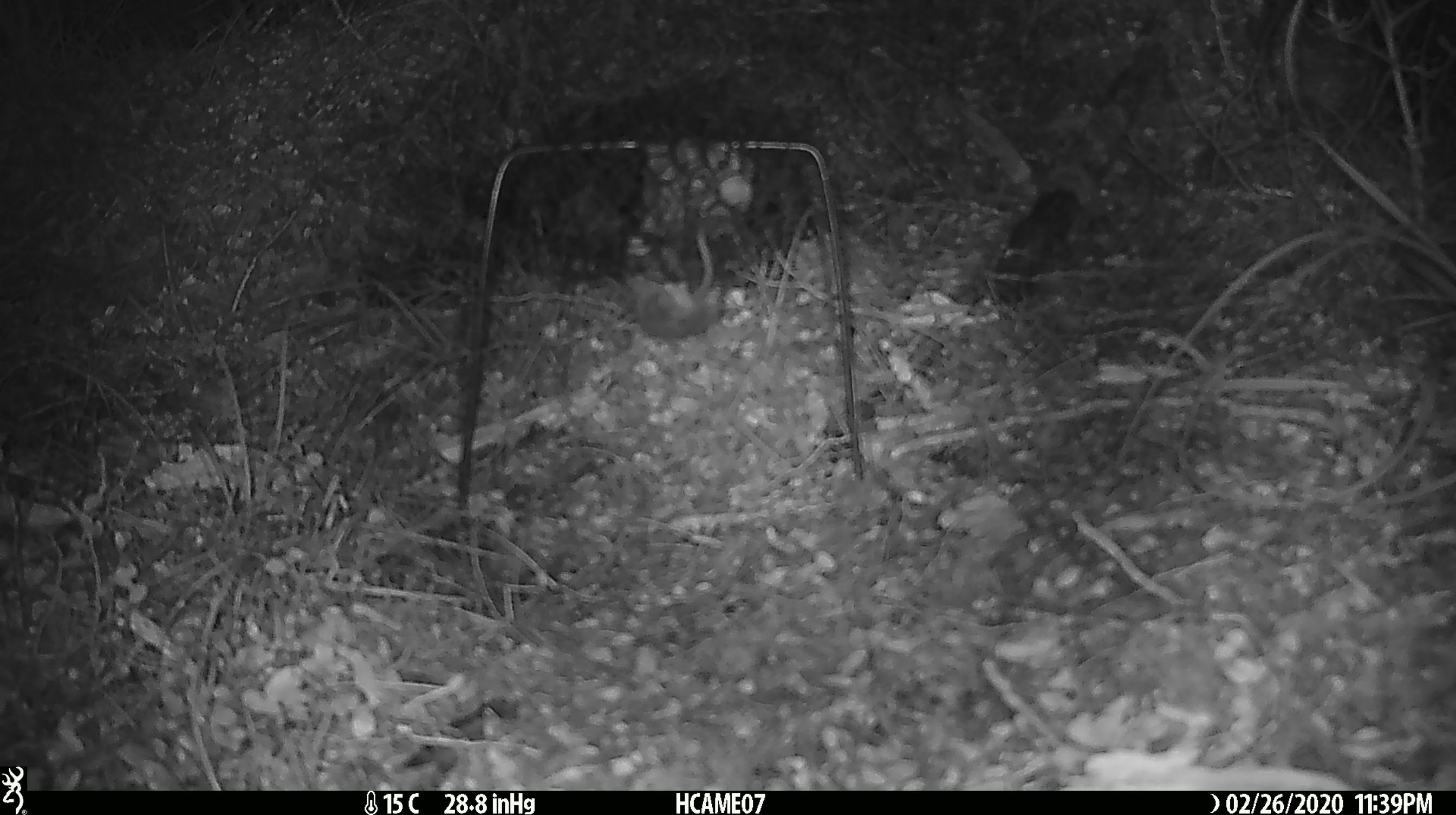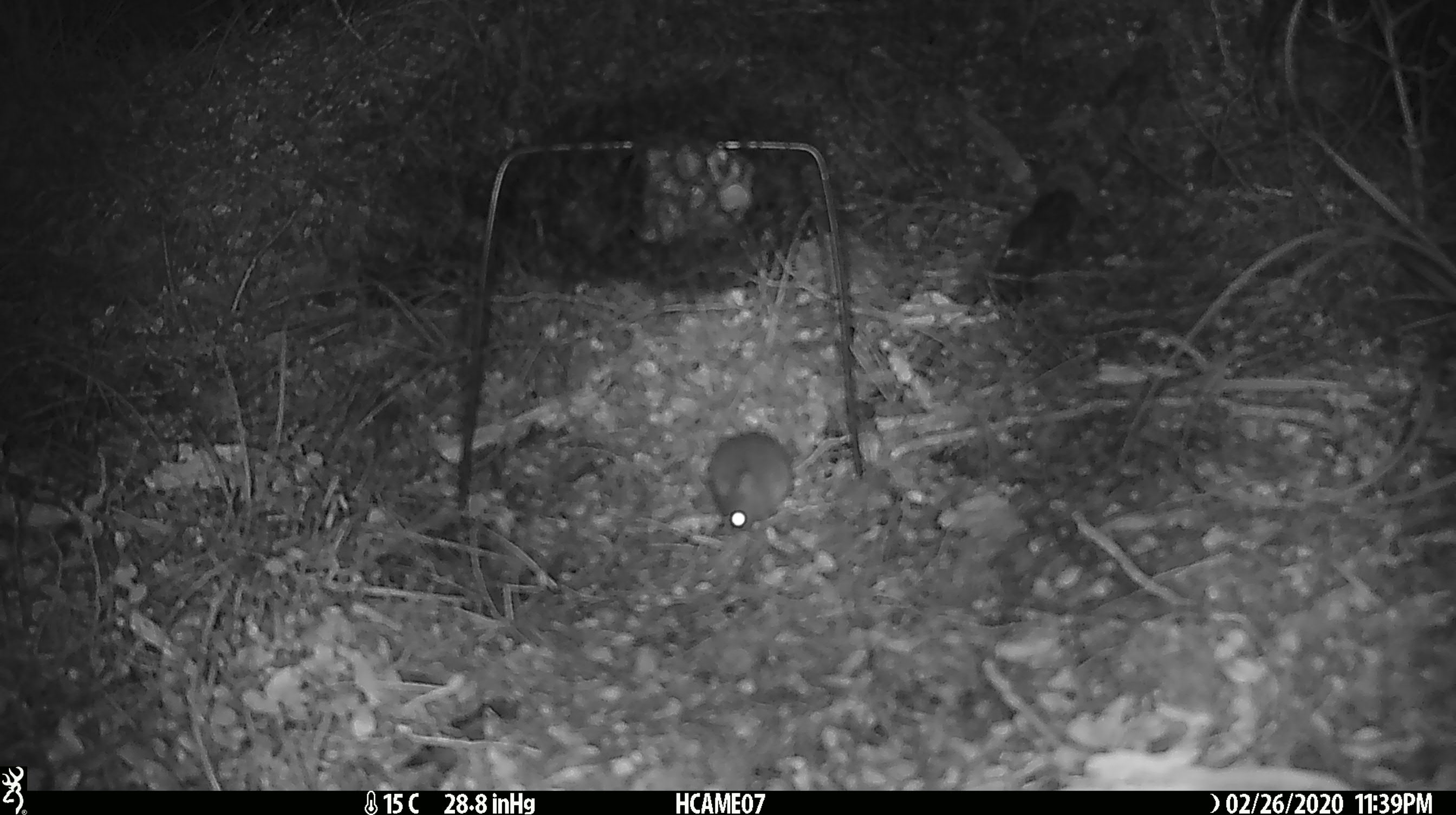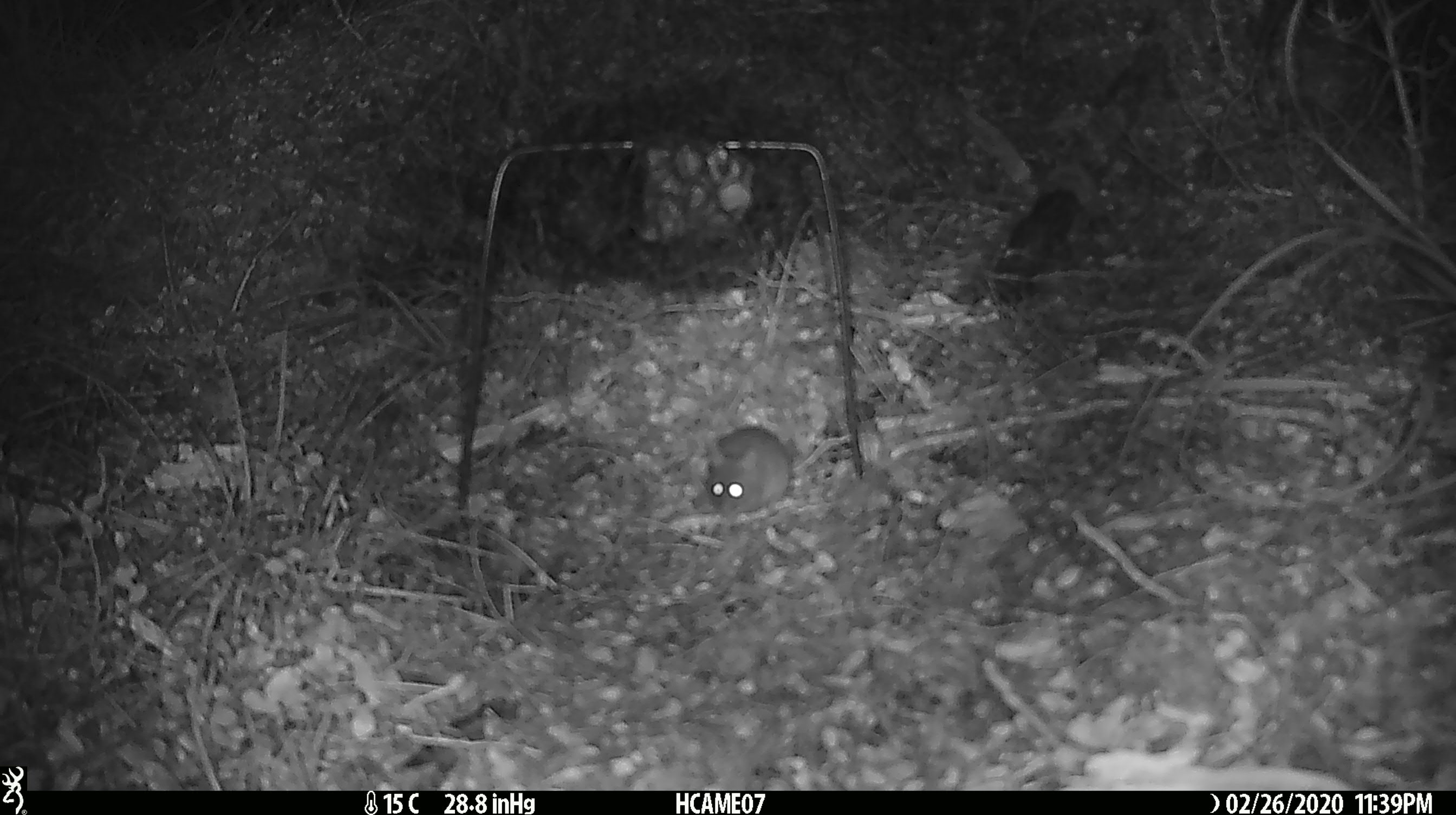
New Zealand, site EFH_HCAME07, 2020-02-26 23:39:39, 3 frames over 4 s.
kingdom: Animalia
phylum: Chordata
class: Mammalia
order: Rodentia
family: Muridae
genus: Mus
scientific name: Mus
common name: mouse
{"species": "mouse (Mus)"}